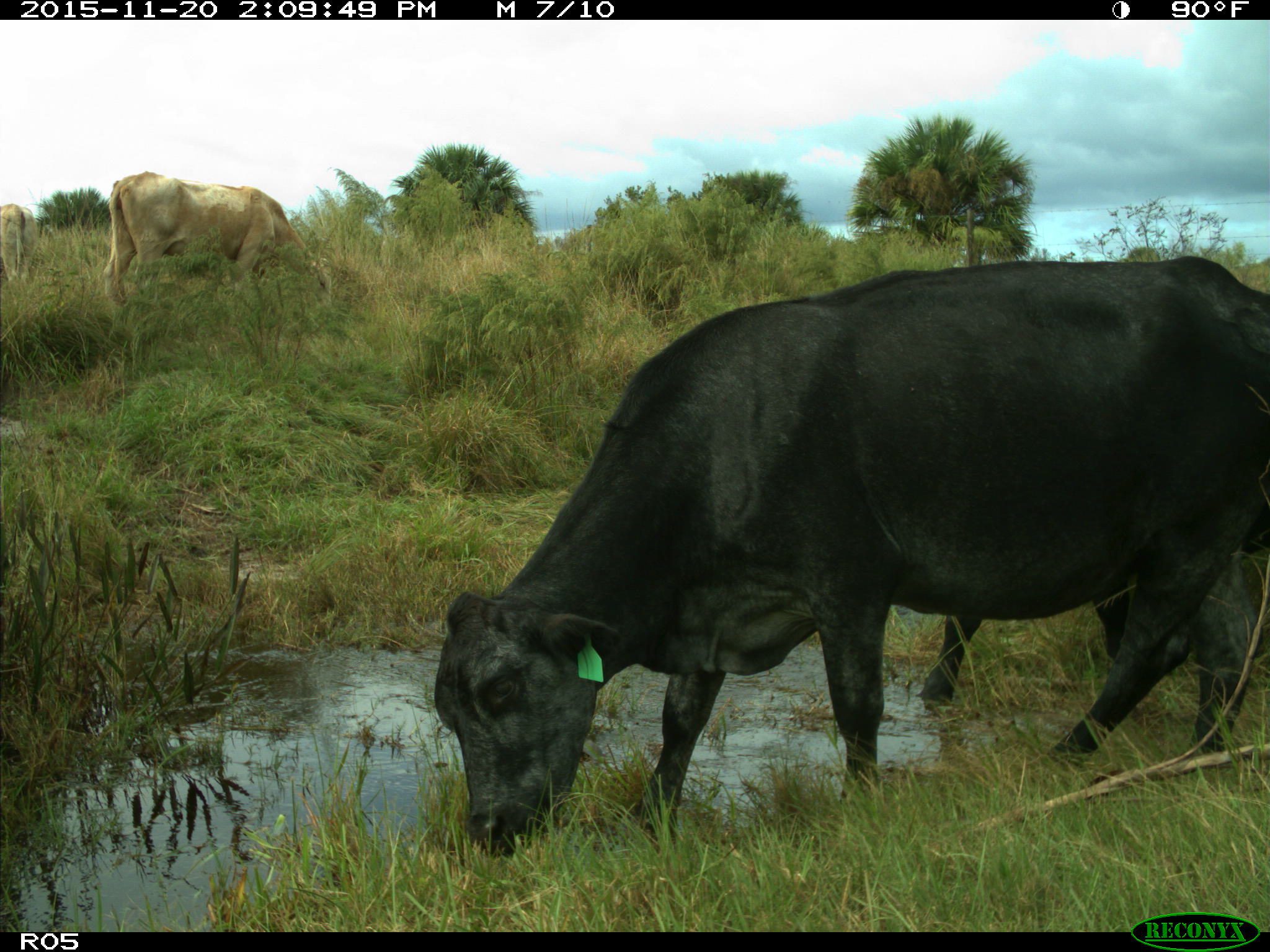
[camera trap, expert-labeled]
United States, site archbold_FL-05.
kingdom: Animalia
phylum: Chordata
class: Mammalia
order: Artiodactyla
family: Bovidae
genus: Bos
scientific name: Bos taurus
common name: domestic cow